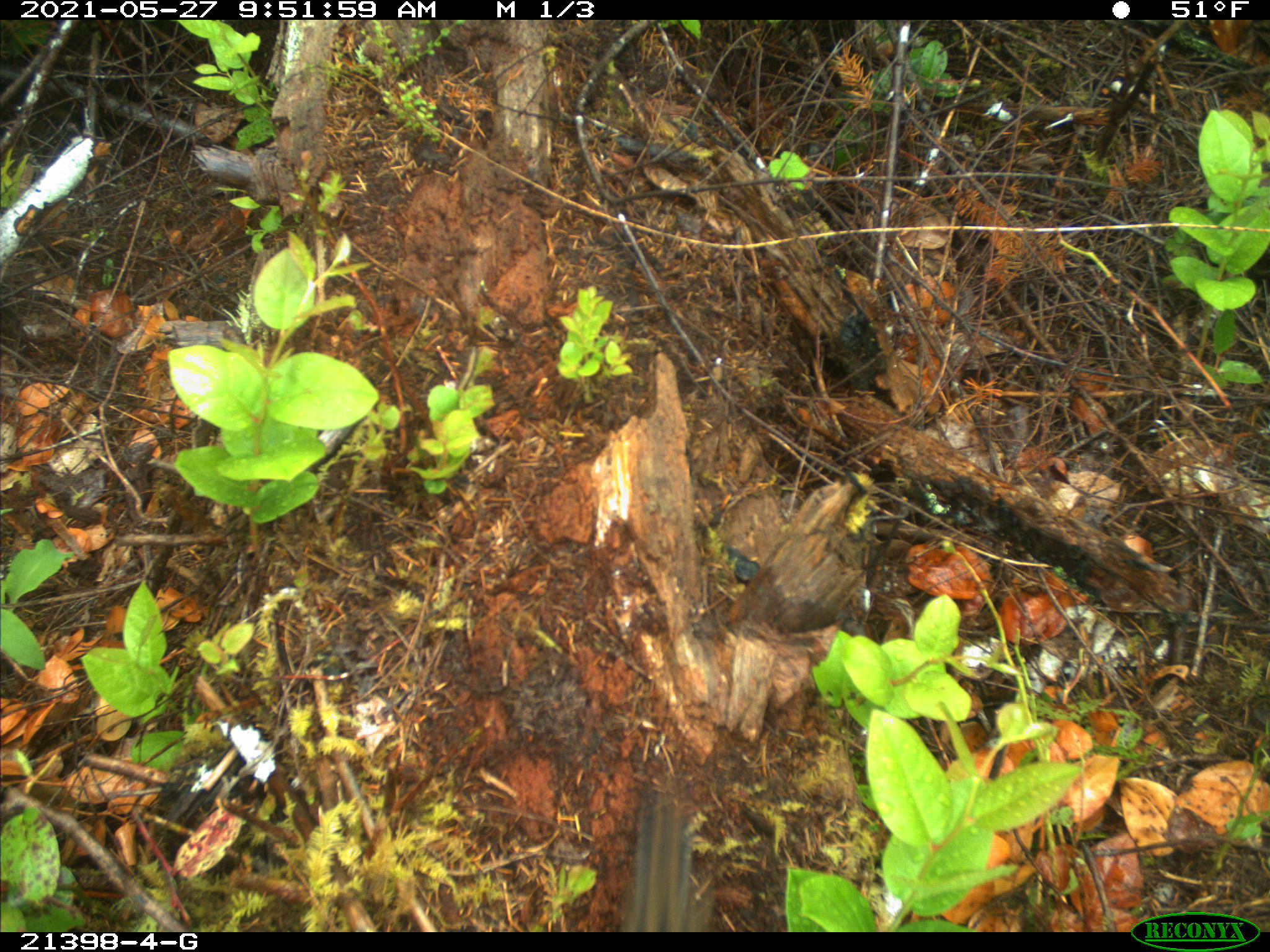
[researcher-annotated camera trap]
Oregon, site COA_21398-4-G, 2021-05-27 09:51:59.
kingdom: Animalia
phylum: Chordata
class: Mammalia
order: Rodentia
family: Sciuridae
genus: Neotamias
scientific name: Neotamias townsendii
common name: townsend's chipmunk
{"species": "townsend's chipmunk (Neotamias townsendii)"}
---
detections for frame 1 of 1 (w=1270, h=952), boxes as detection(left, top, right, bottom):
townsend's chipmunk: detection(632, 789, 692, 929)